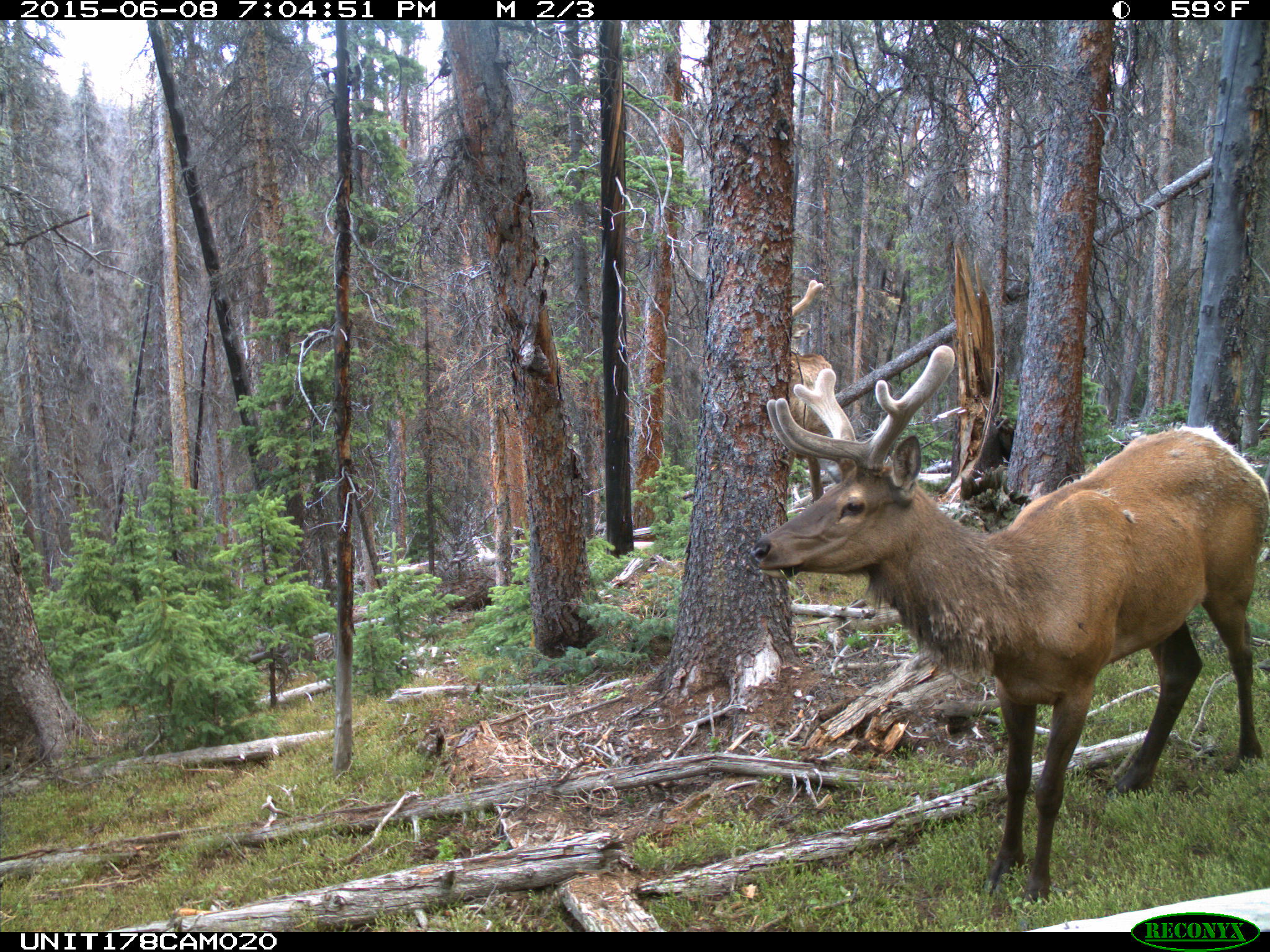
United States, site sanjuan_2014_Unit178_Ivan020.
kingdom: Animalia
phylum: Chordata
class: Mammalia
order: Artiodactyla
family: Cervidae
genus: Cervus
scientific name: Cervus elaphus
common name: red deer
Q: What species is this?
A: Cervus elaphus (red deer).